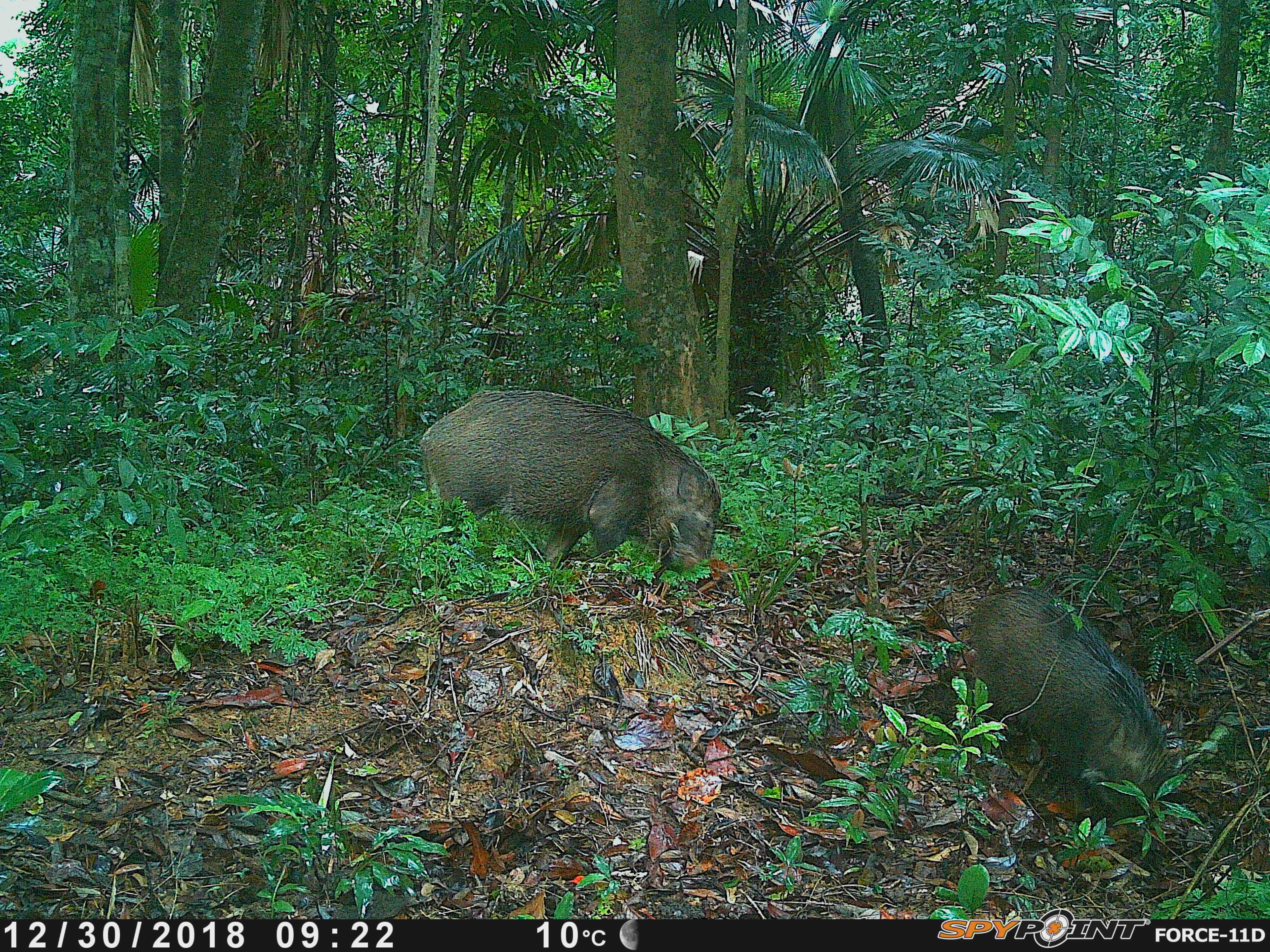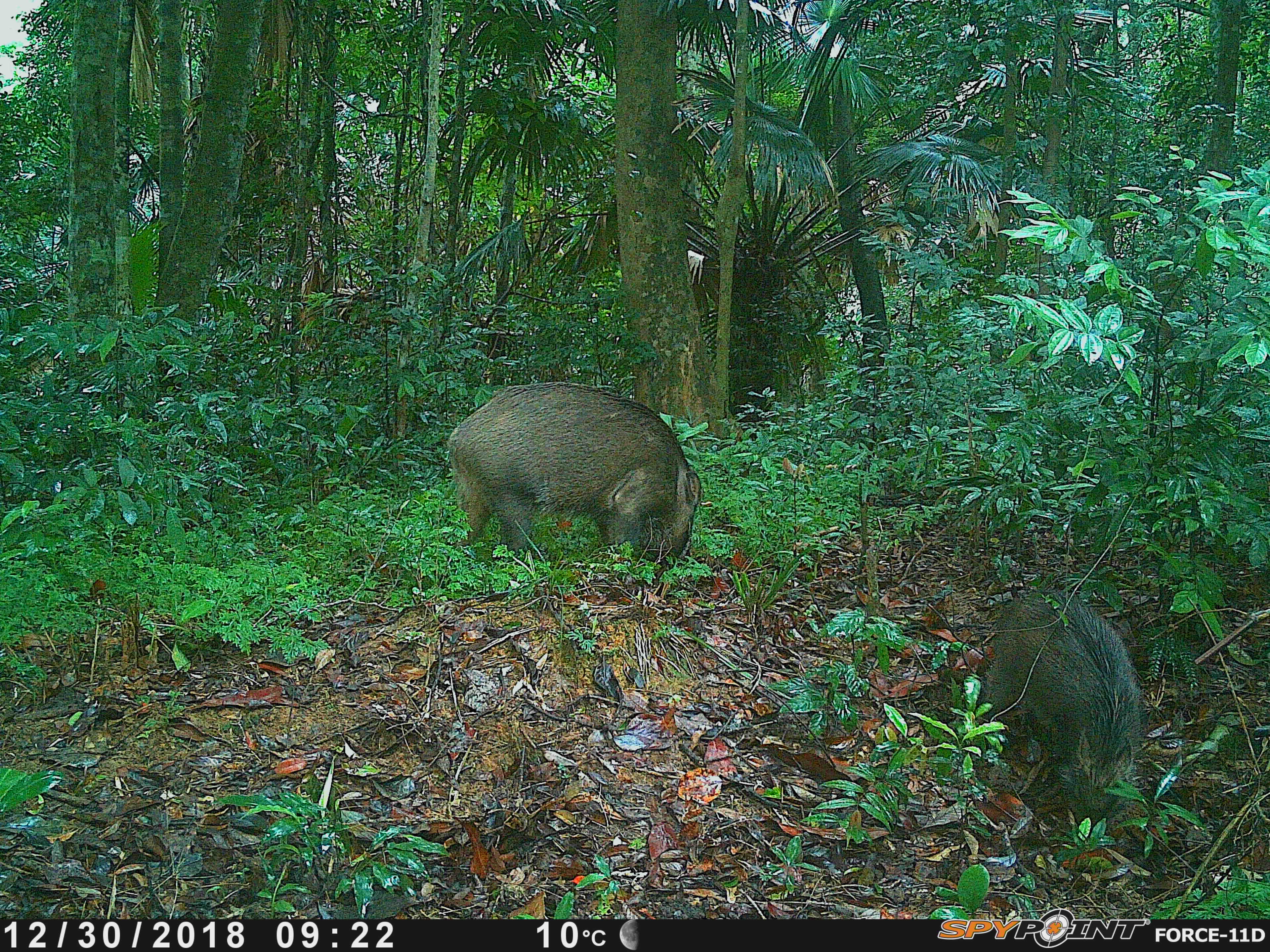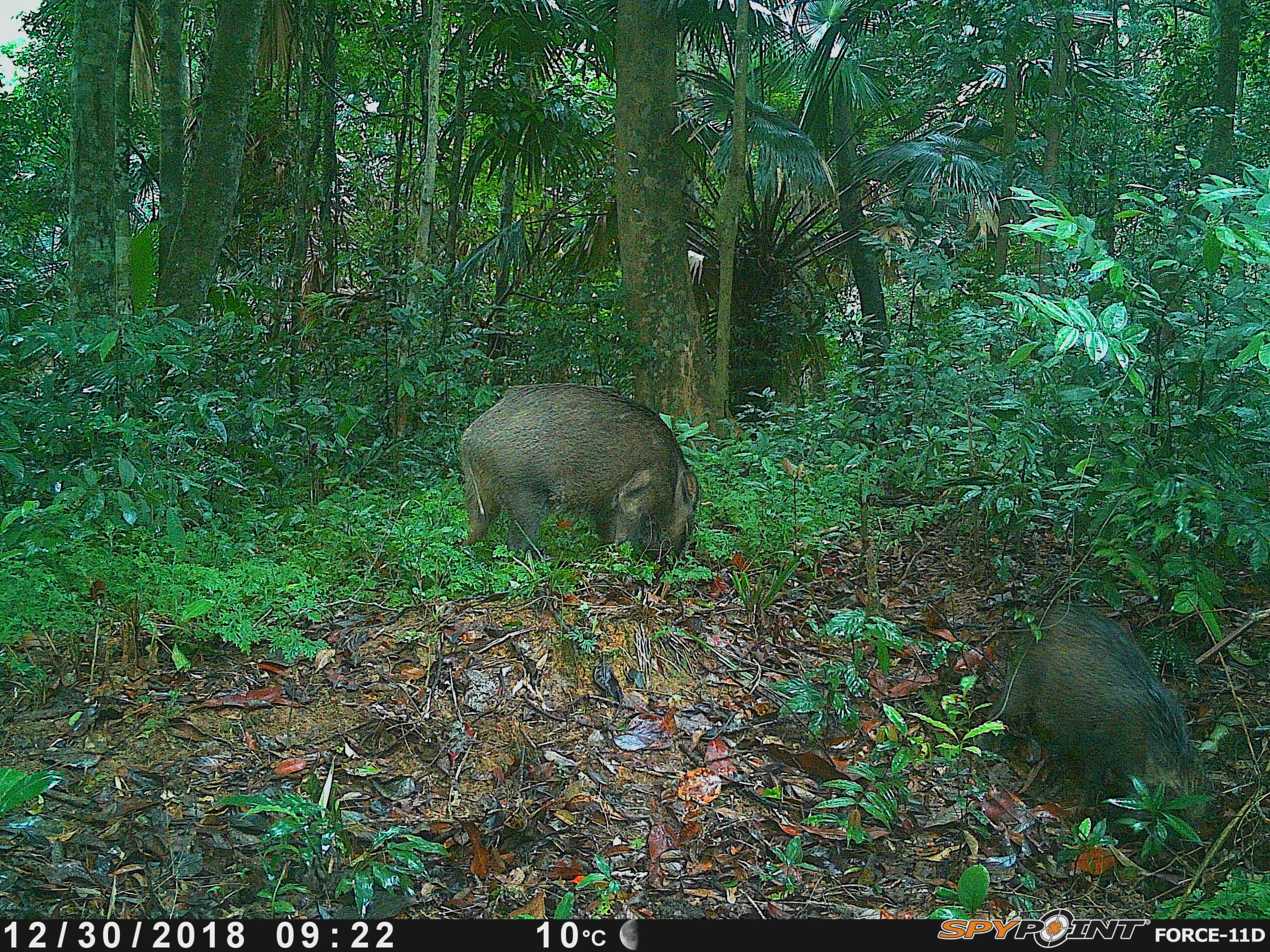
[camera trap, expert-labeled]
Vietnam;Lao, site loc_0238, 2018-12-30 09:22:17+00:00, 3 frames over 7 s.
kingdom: Animalia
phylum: Chordata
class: Mammalia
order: Artiodactyla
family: Suidae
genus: Sus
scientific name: Sus scrofa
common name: eurasian wild pig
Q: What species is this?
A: Eurasian wild pig (Sus scrofa).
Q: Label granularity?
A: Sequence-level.